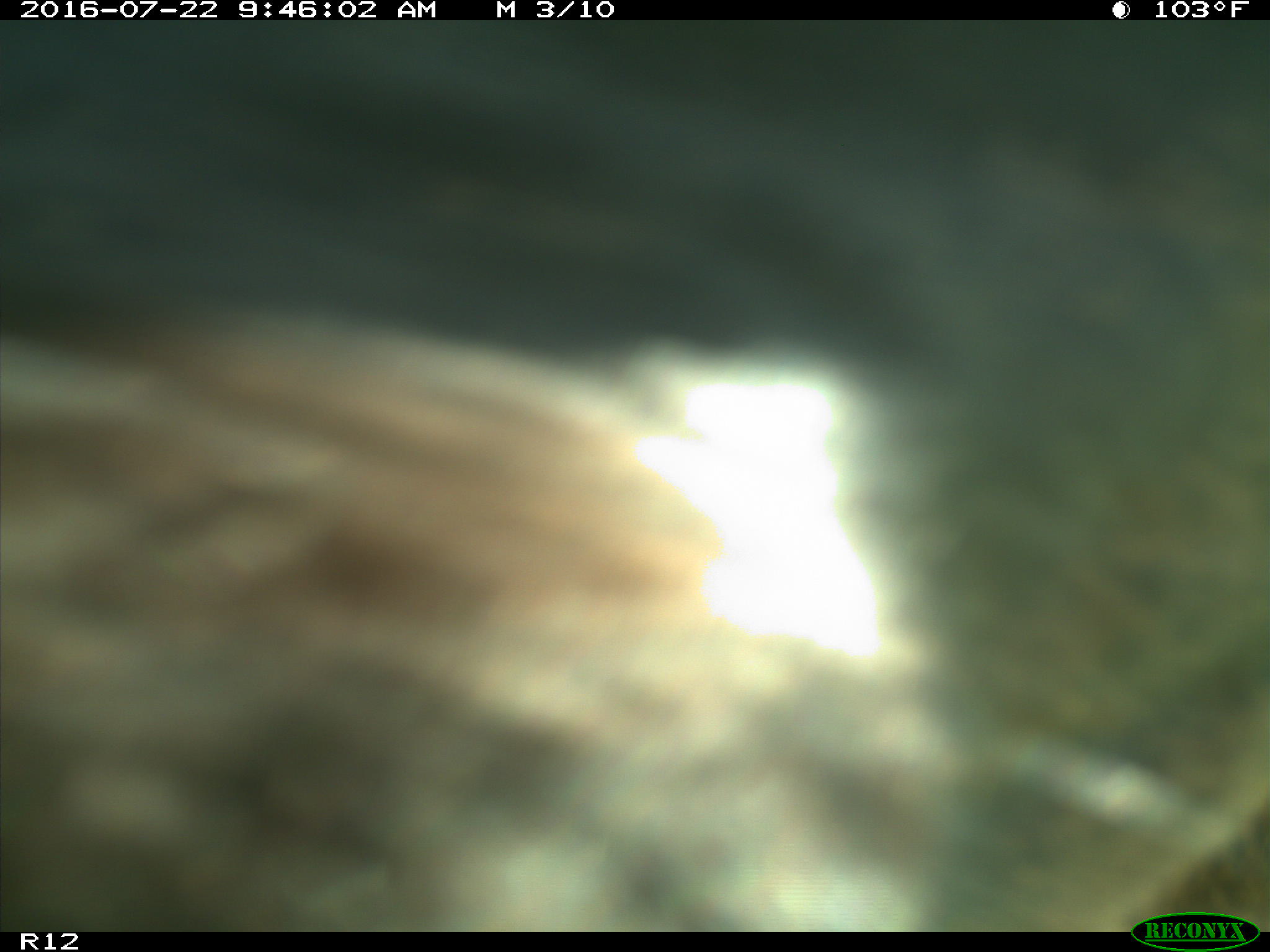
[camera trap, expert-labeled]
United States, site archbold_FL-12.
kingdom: Animalia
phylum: Chordata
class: Mammalia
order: Artiodactyla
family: Bovidae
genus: Bos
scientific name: Bos taurus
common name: domestic cow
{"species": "Bos taurus (domestic cow)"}